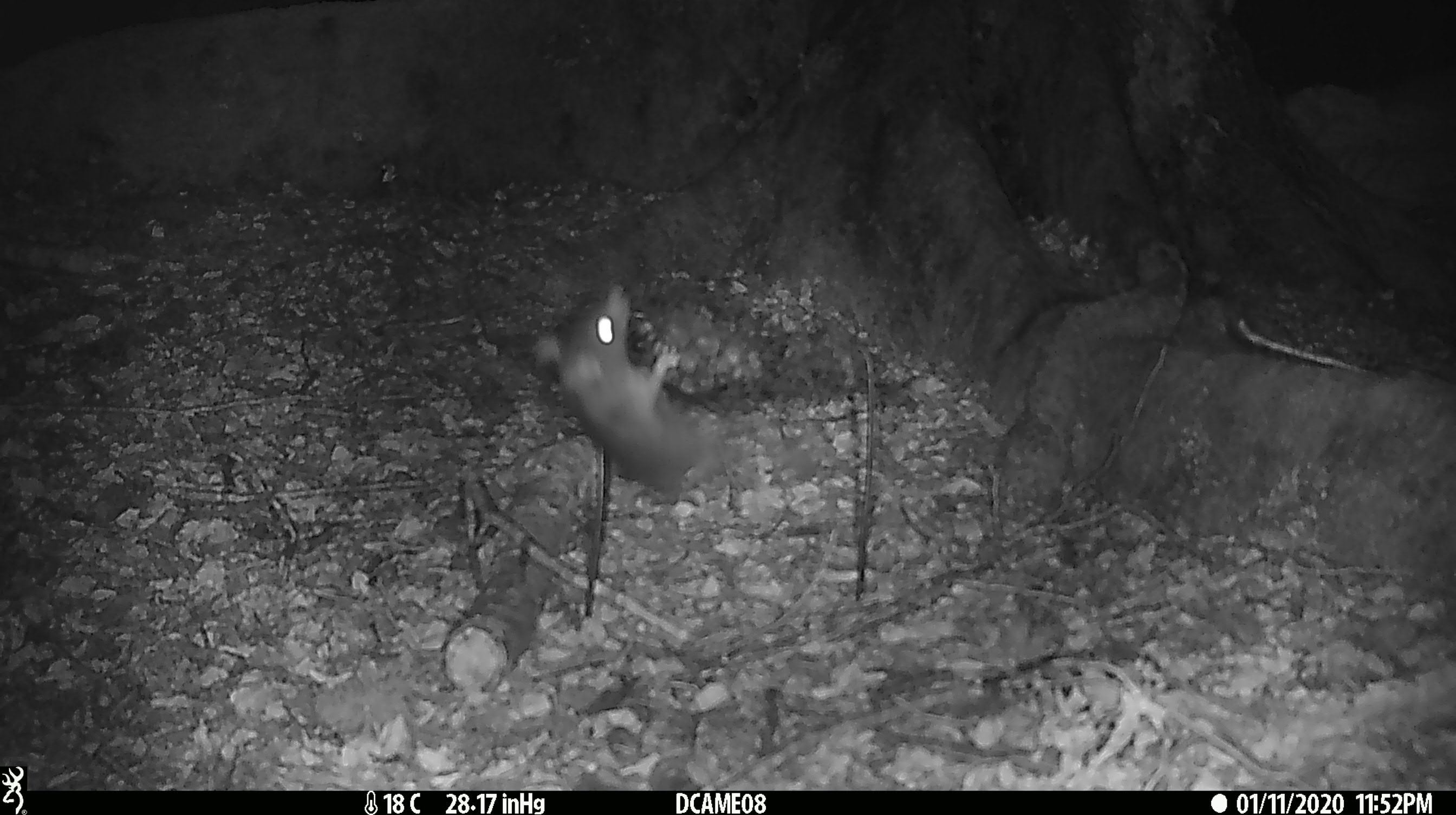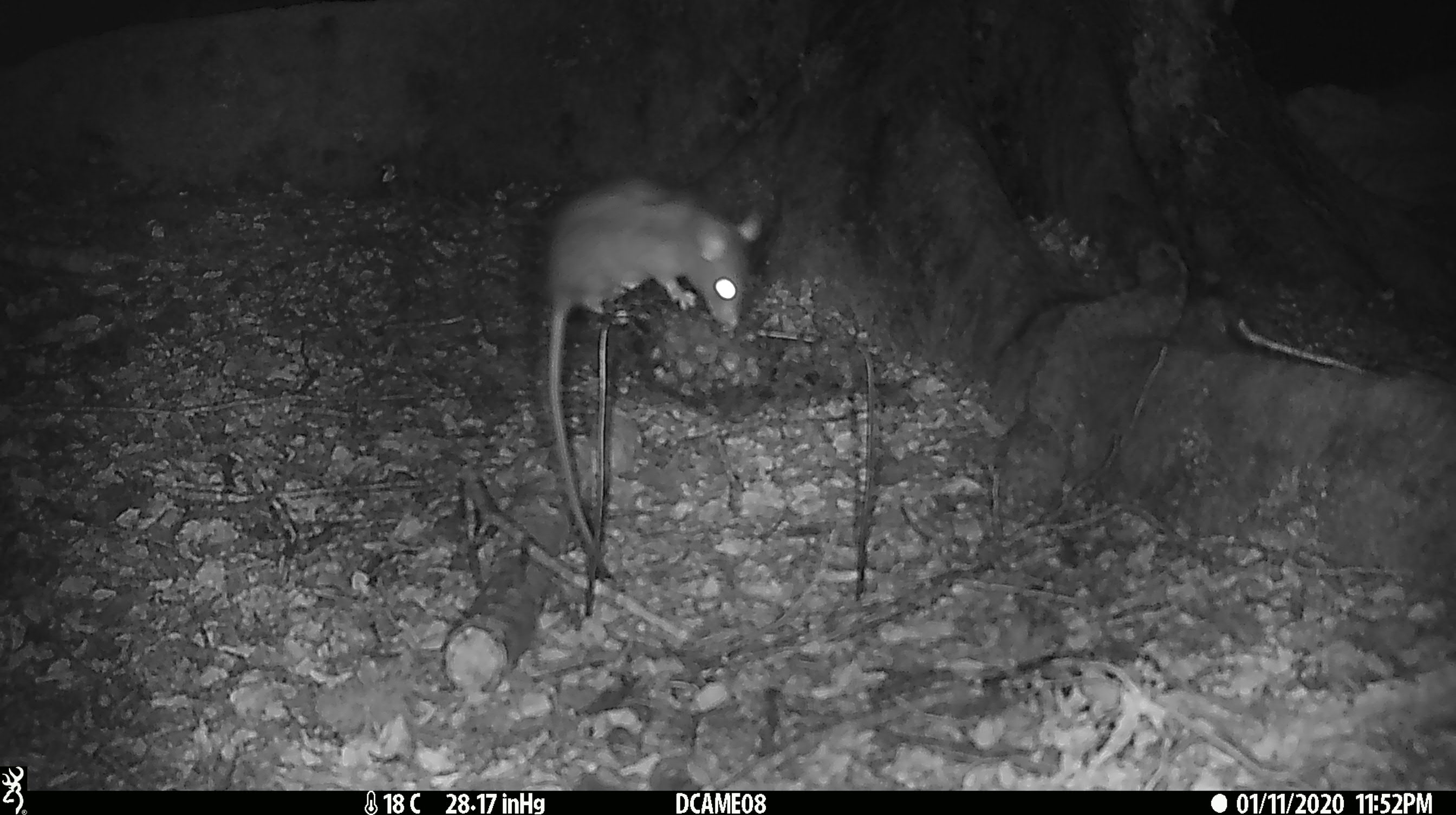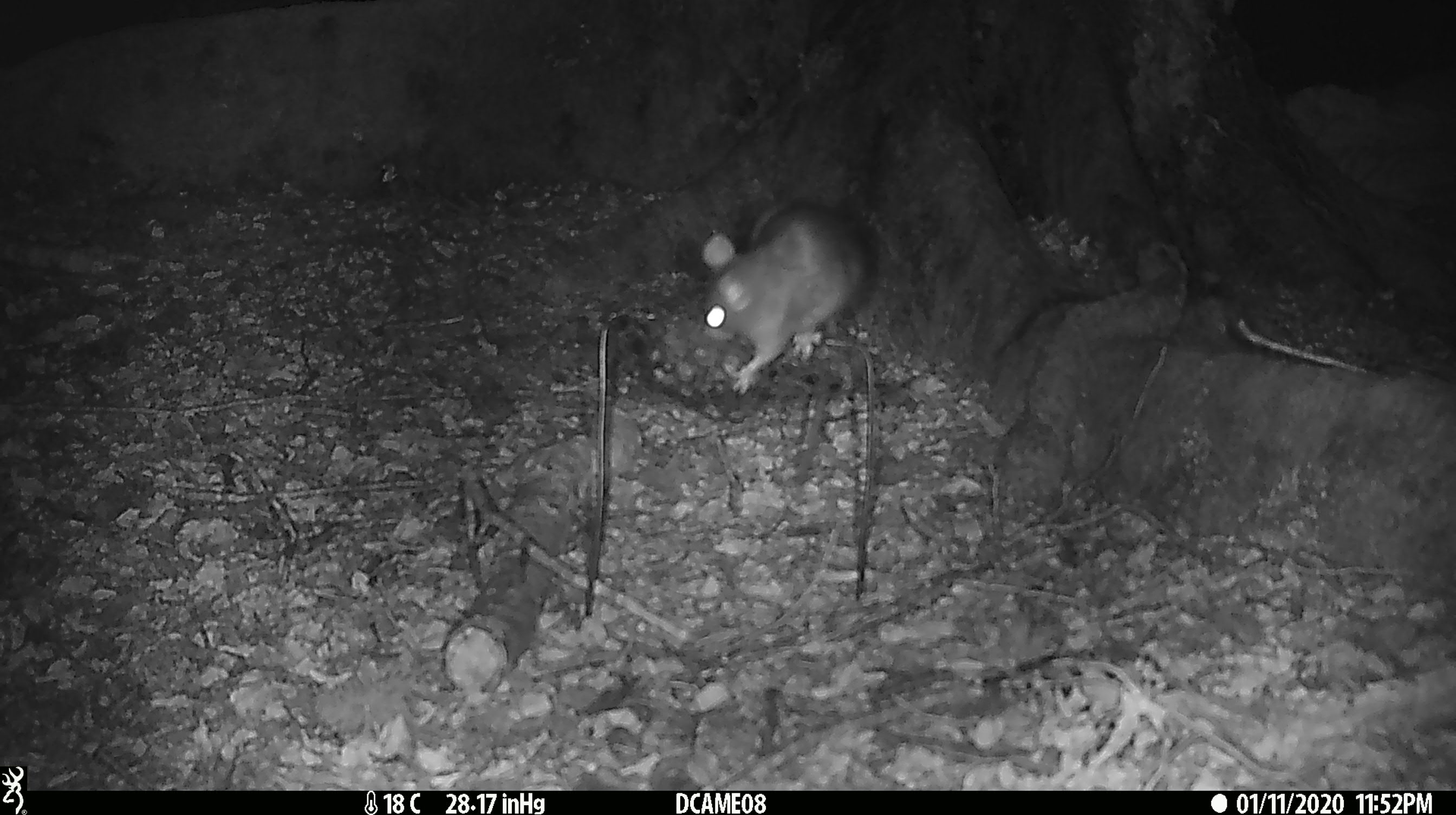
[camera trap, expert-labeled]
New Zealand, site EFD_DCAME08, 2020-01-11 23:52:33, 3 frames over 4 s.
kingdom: Animalia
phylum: Chordata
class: Mammalia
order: Rodentia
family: Muridae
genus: Rattus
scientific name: Rattus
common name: rat